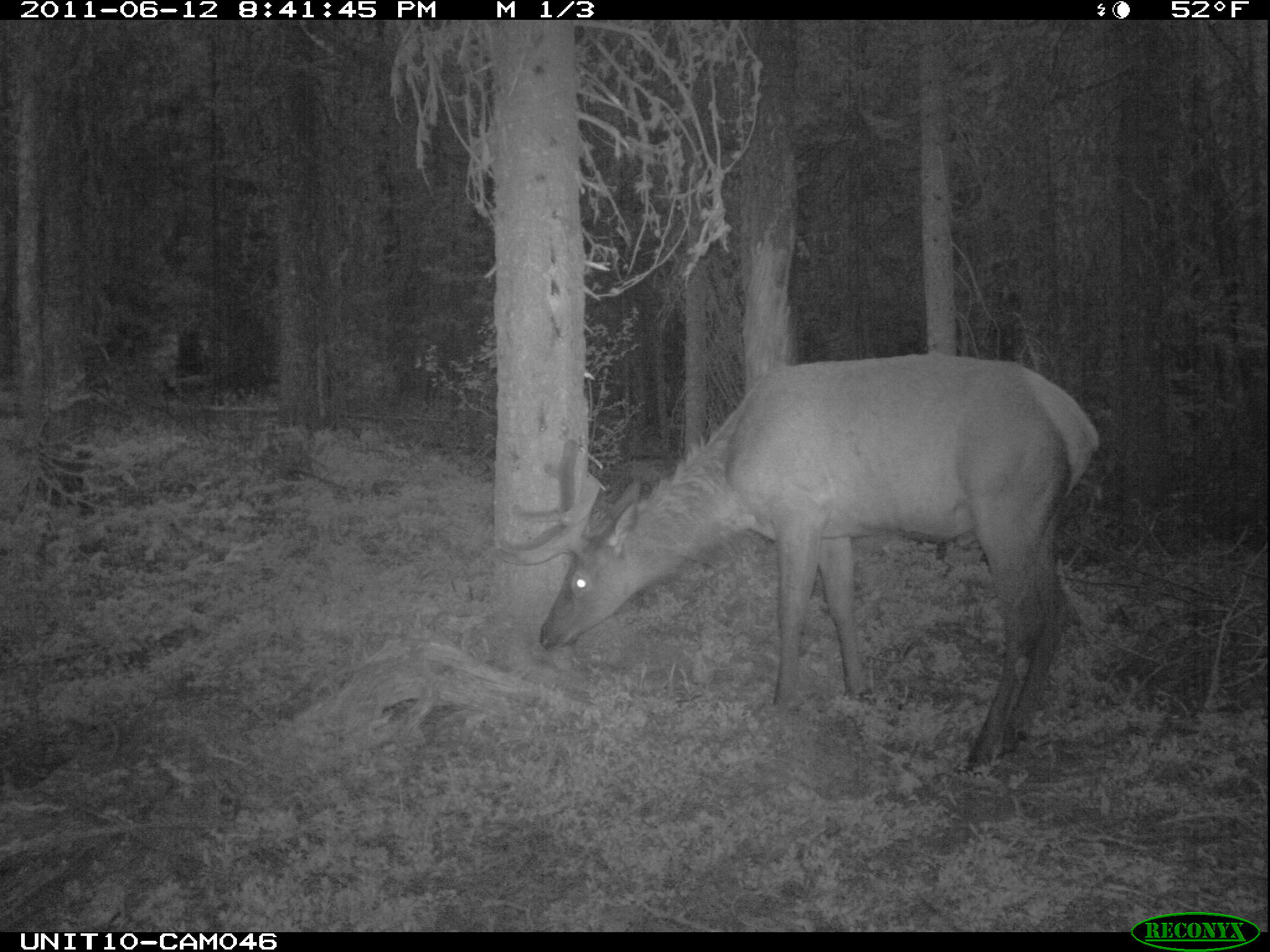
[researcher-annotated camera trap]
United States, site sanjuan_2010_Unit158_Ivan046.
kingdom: Animalia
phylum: Chordata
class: Mammalia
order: Artiodactyla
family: Cervidae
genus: Cervus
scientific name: Cervus elaphus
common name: red deer